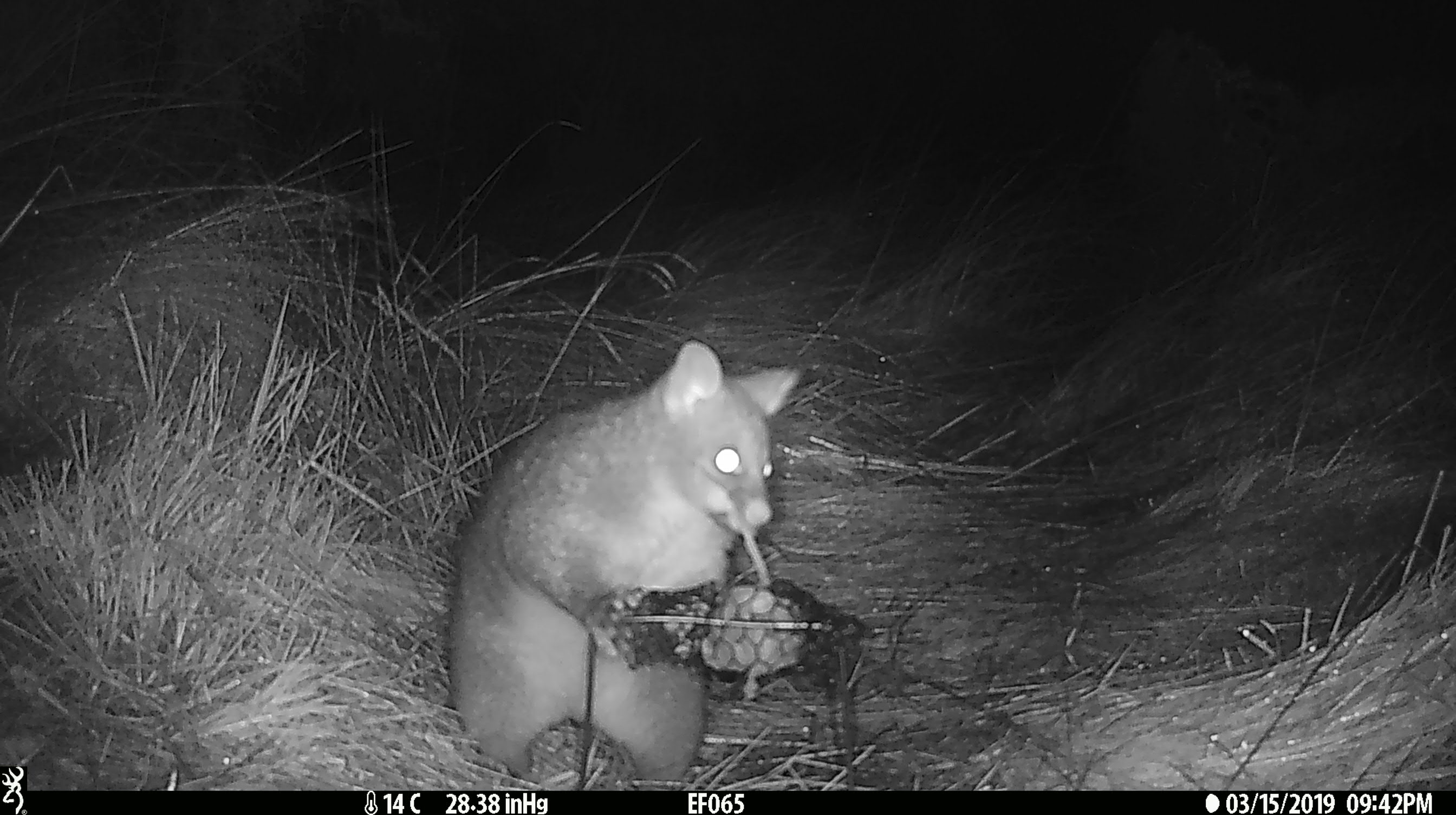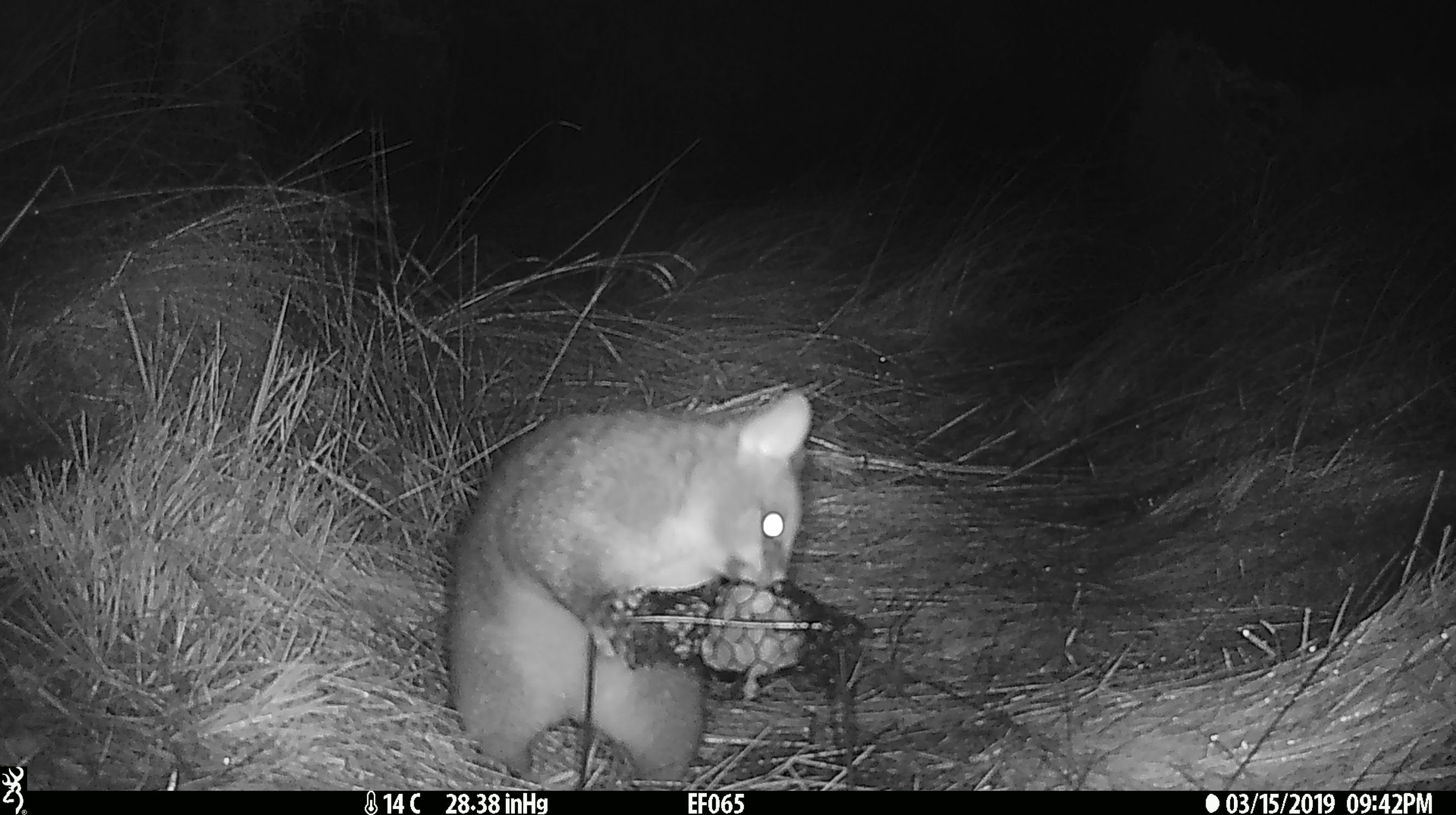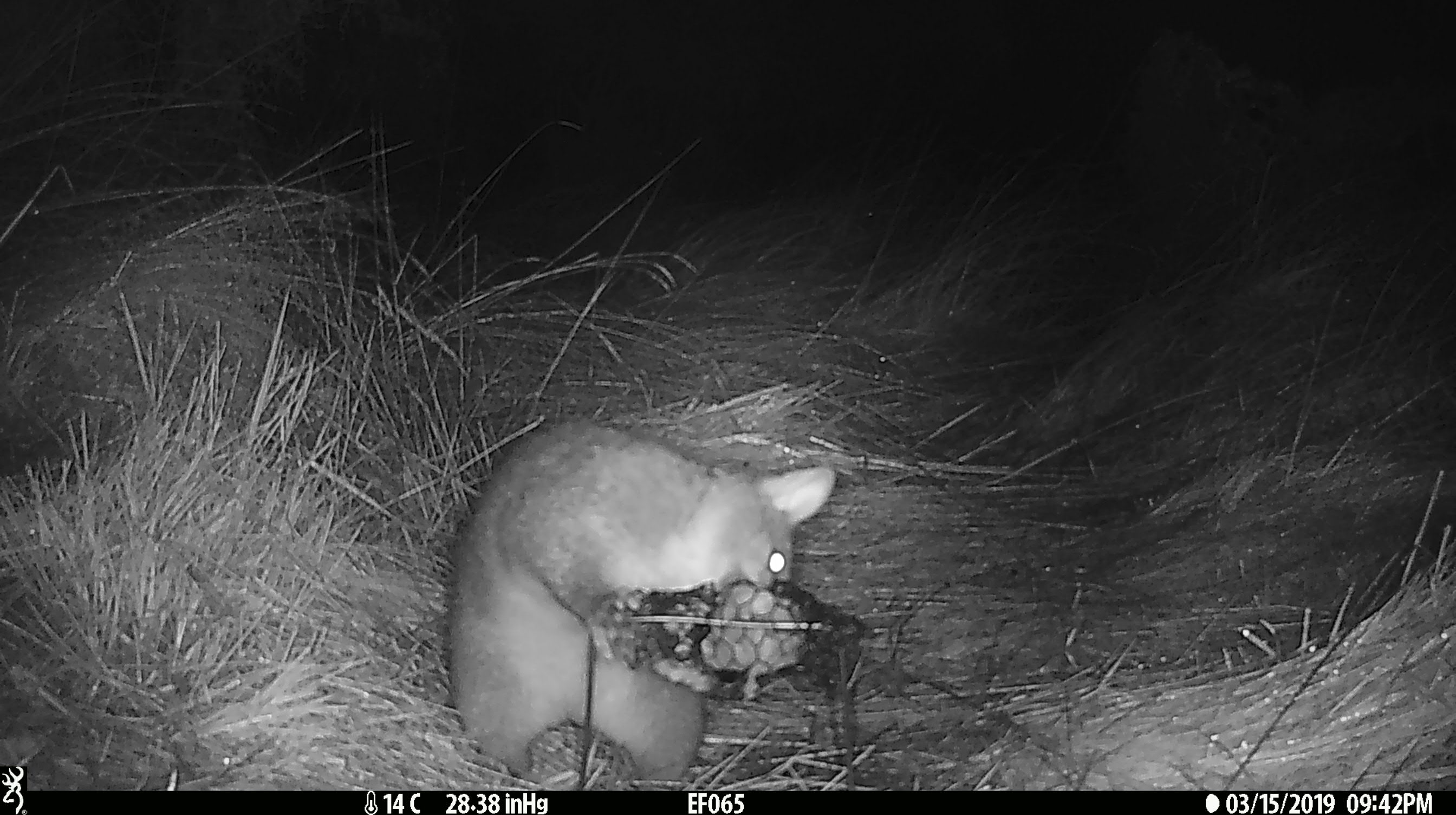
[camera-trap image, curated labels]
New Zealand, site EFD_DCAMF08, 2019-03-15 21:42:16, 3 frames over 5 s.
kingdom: Animalia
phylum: Chordata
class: Mammalia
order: Diprotodontia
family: Phalangeridae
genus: Trichosurus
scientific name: Trichosurus vulpecula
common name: common brushtail possum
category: possum